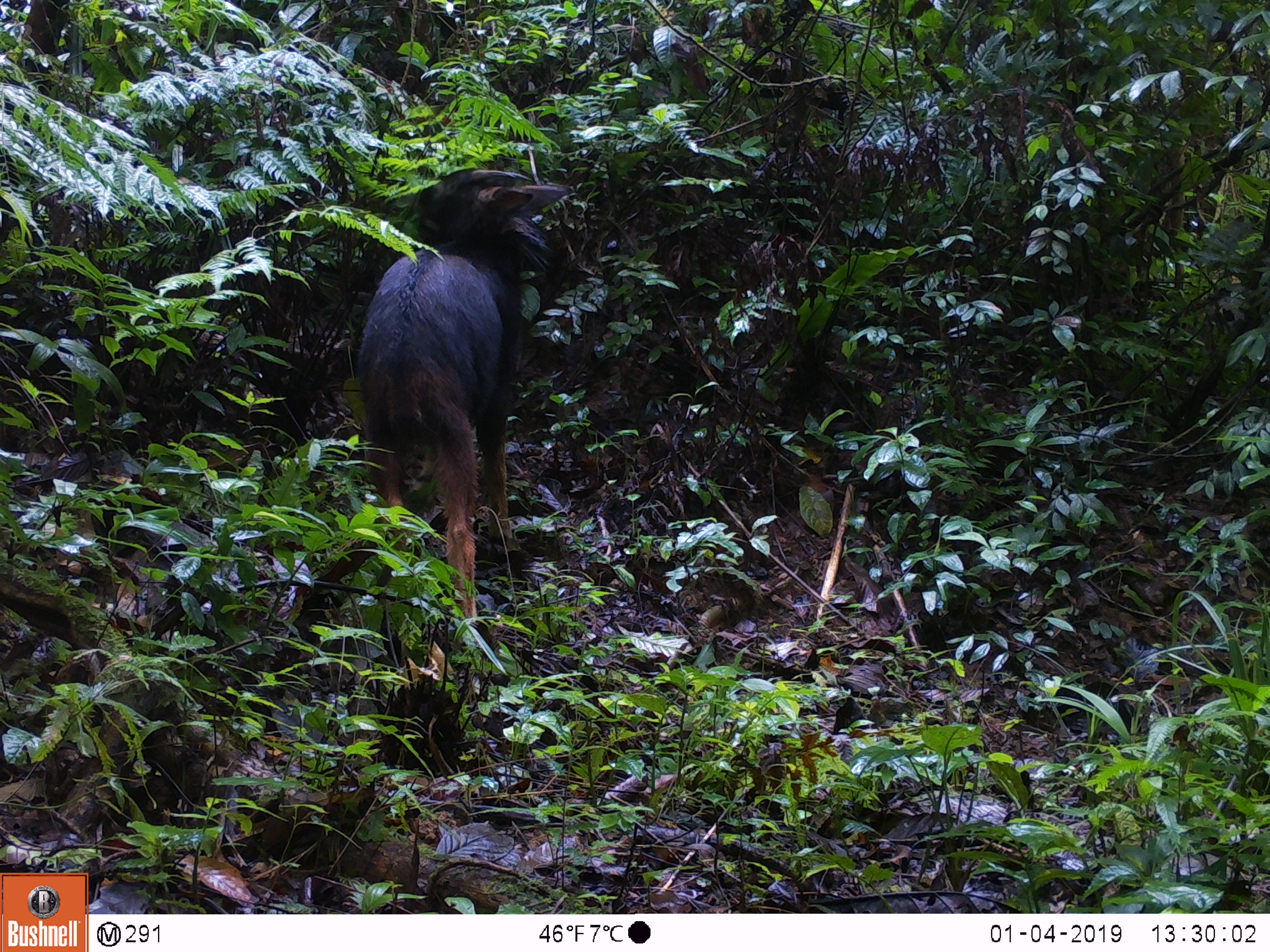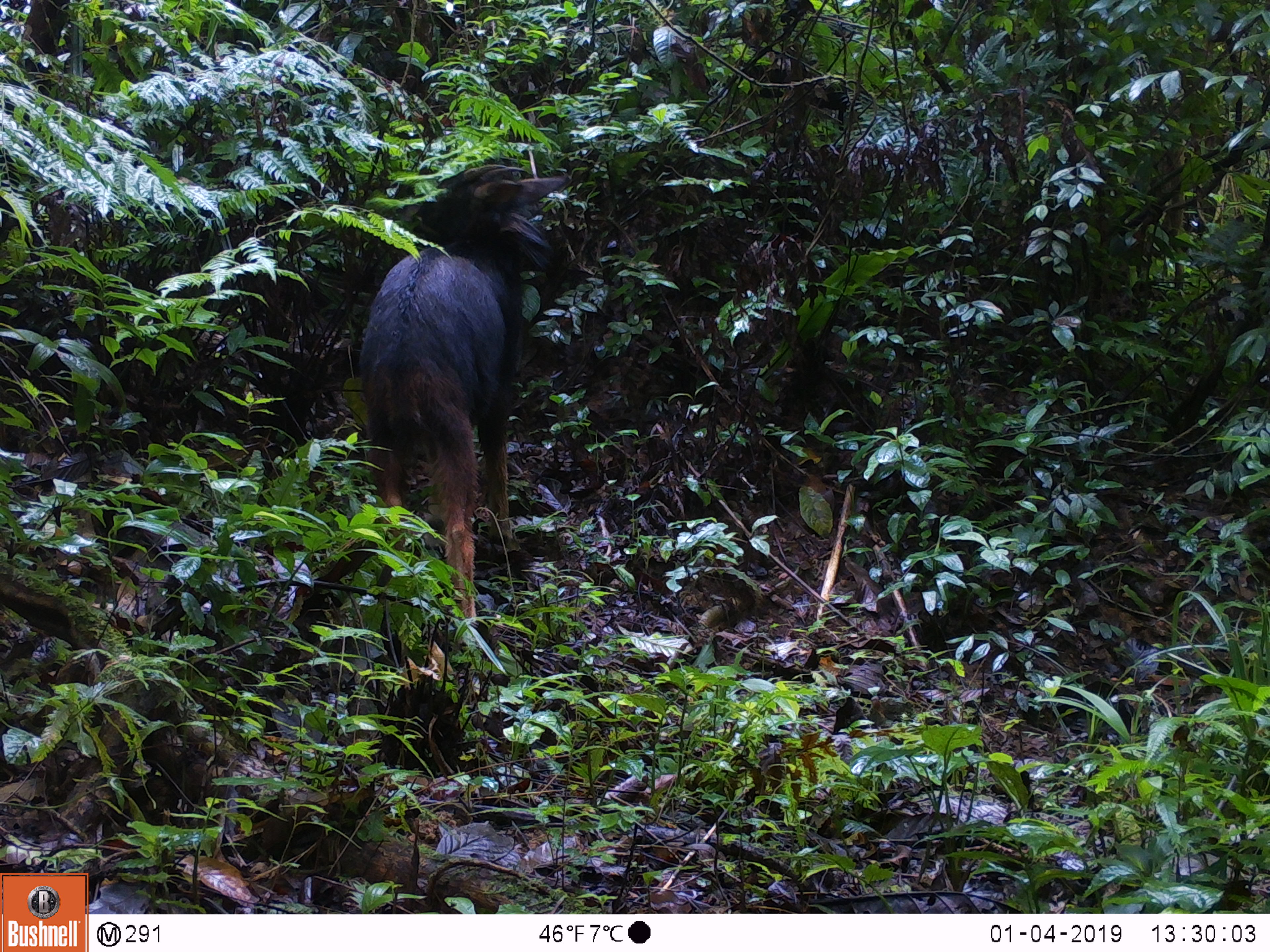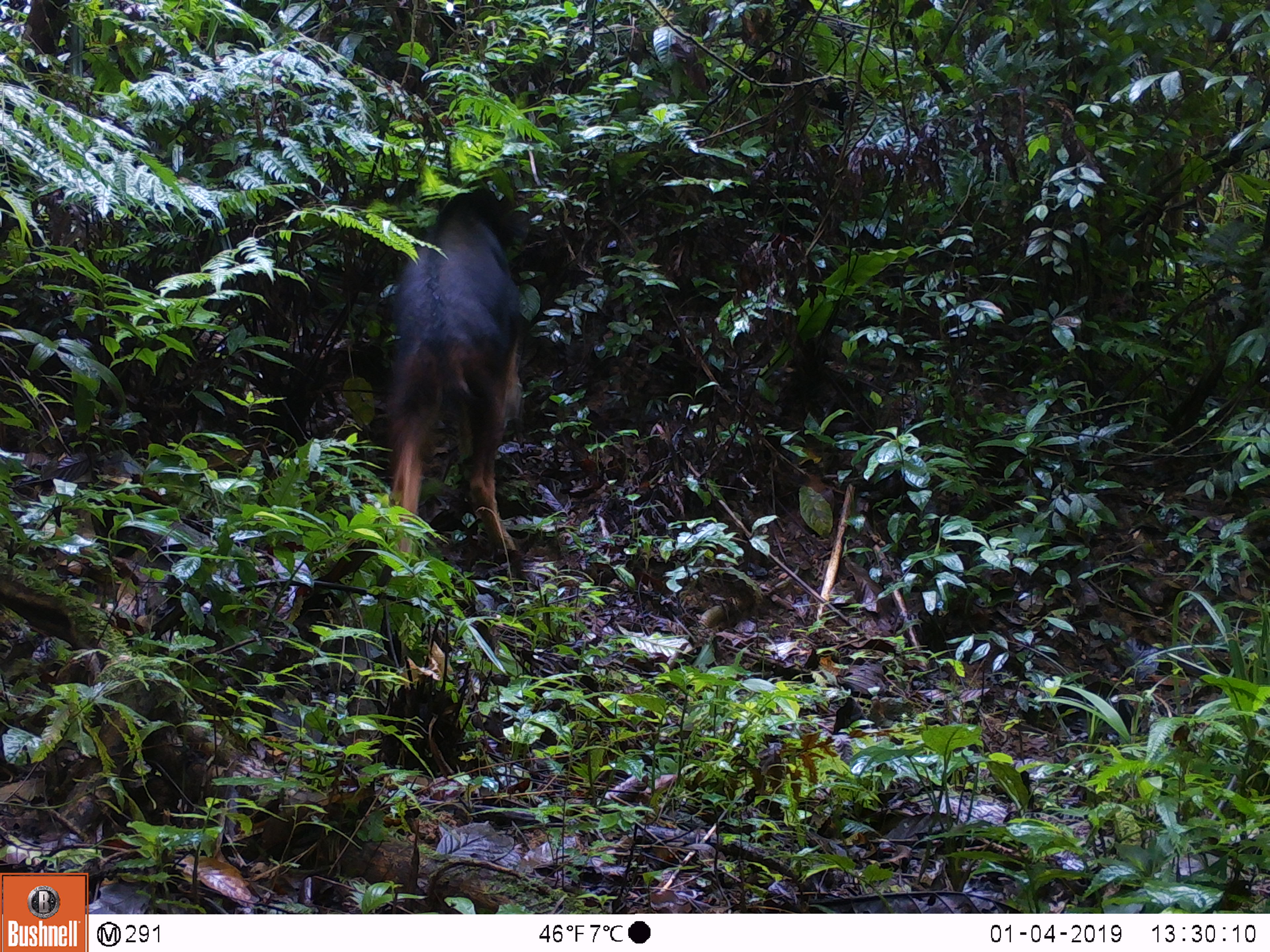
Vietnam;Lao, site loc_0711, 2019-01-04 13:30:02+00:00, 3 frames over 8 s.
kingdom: Animalia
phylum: Chordata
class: Mammalia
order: Artiodactyla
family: Bovidae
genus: Capricornis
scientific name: Capricornis sumatraensis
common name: chinese serow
Chinese serow (Capricornis sumatraensis). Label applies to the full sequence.